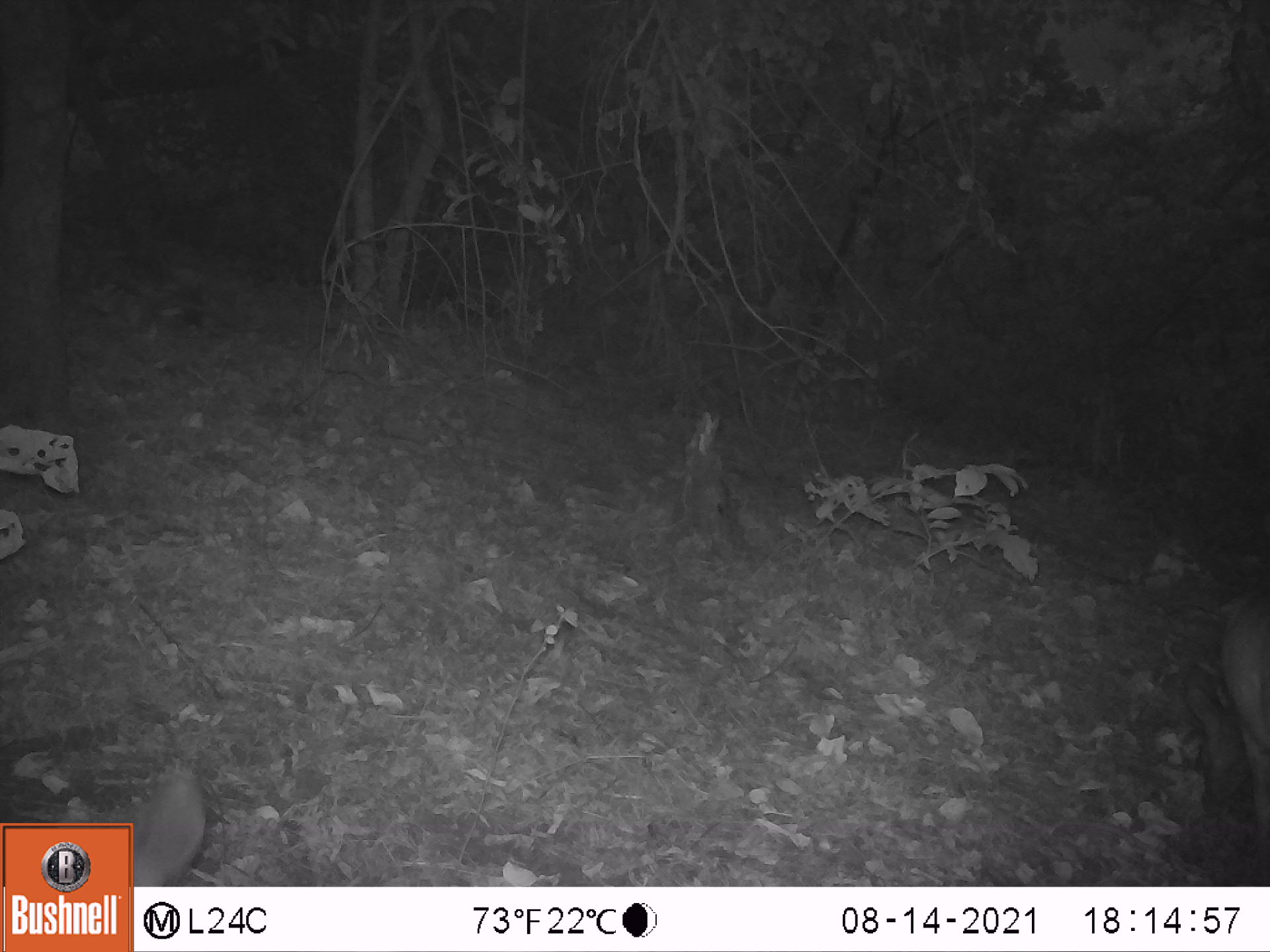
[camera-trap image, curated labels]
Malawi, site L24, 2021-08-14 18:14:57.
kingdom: Animalia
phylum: Chordata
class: Mammalia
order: Artiodactyla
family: Bovidae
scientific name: Antilopinae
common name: small antelope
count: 2